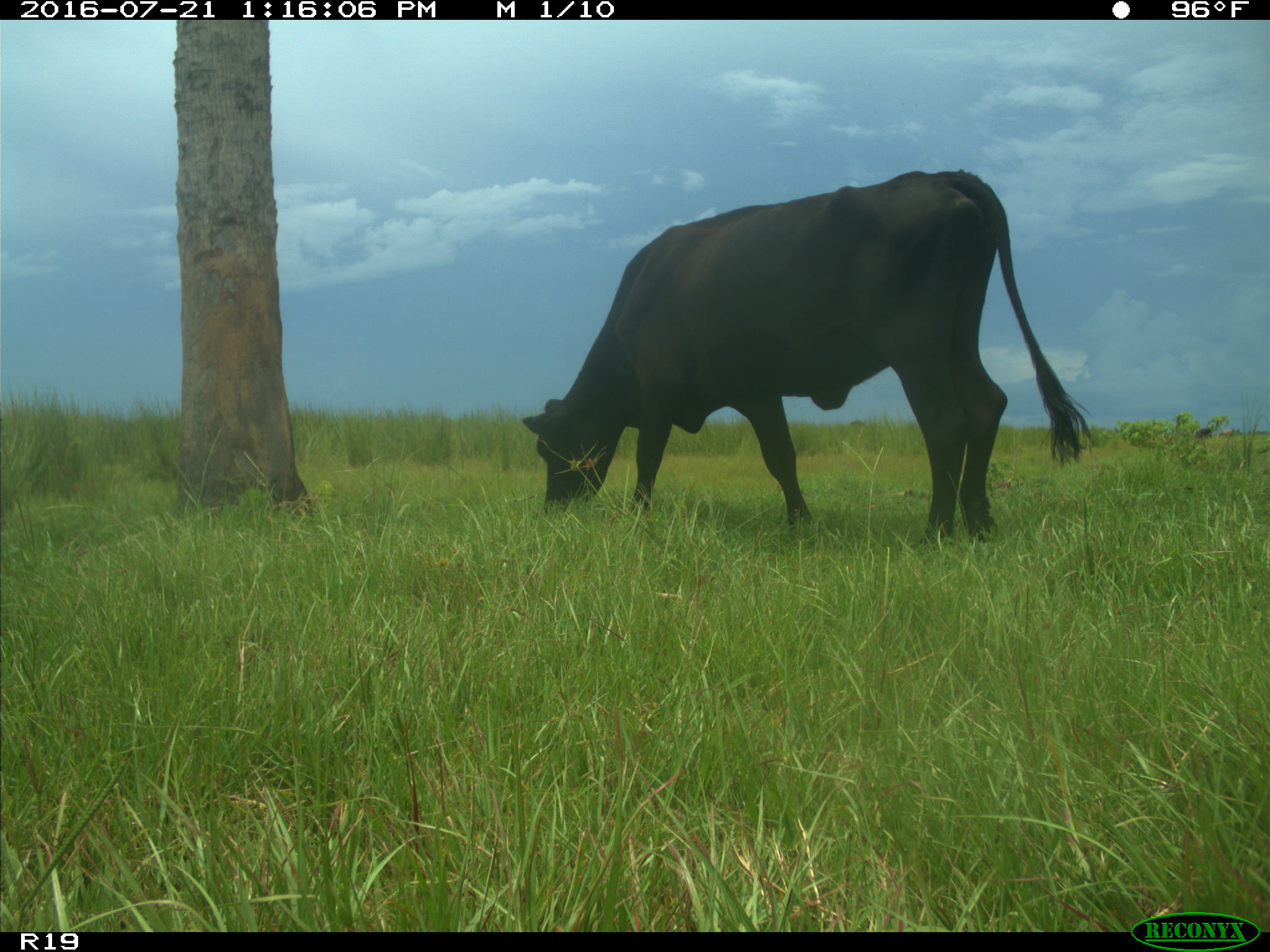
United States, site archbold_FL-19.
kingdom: Animalia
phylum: Chordata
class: Mammalia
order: Artiodactyla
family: Bovidae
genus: Bos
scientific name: Bos taurus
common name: domestic cow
Bos taurus (domestic cow).